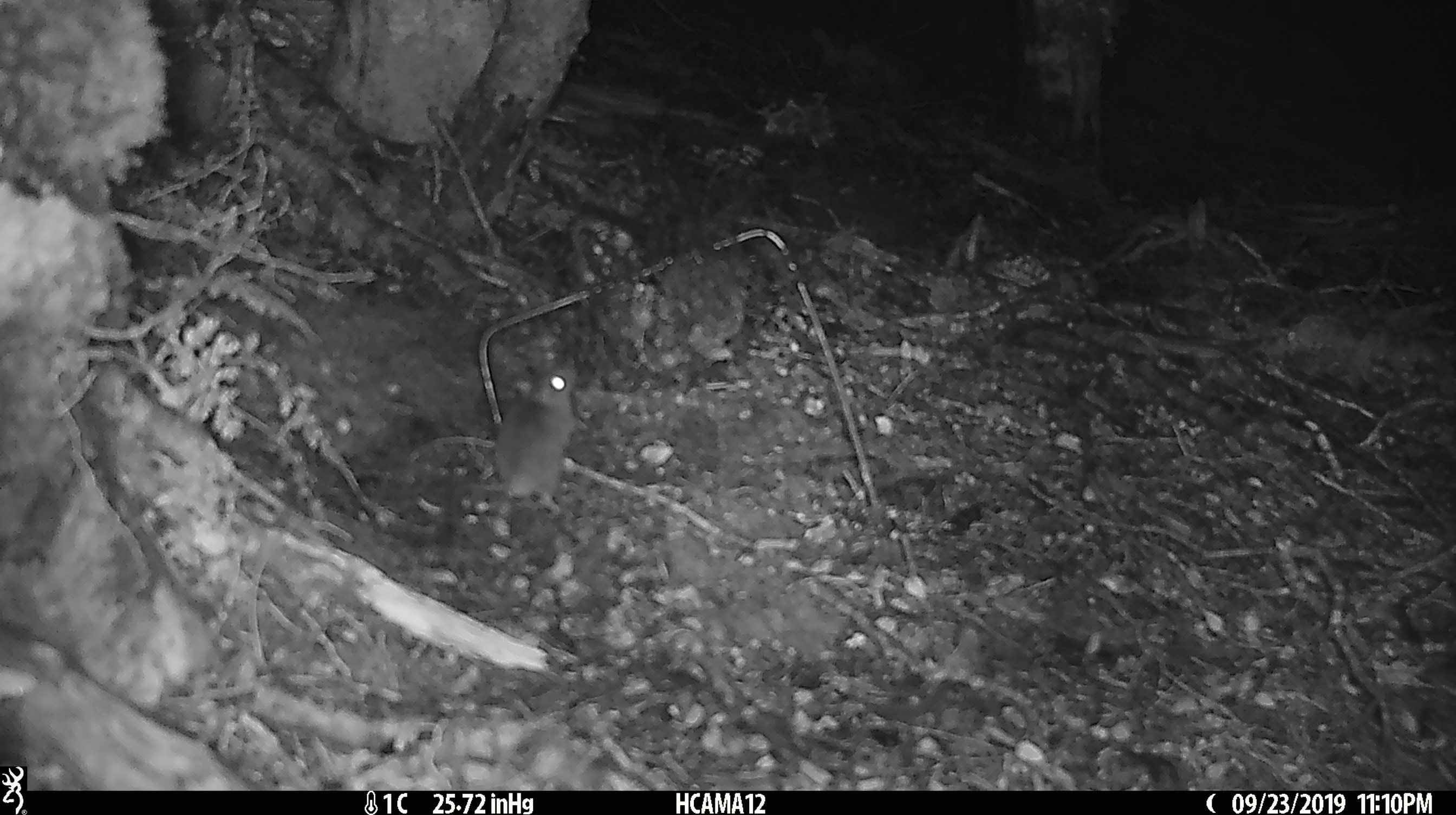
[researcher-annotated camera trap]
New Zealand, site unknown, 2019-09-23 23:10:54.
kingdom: Animalia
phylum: Chordata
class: Mammalia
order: Rodentia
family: Muridae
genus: Mus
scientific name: Mus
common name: mouse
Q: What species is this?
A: Mouse (Mus).